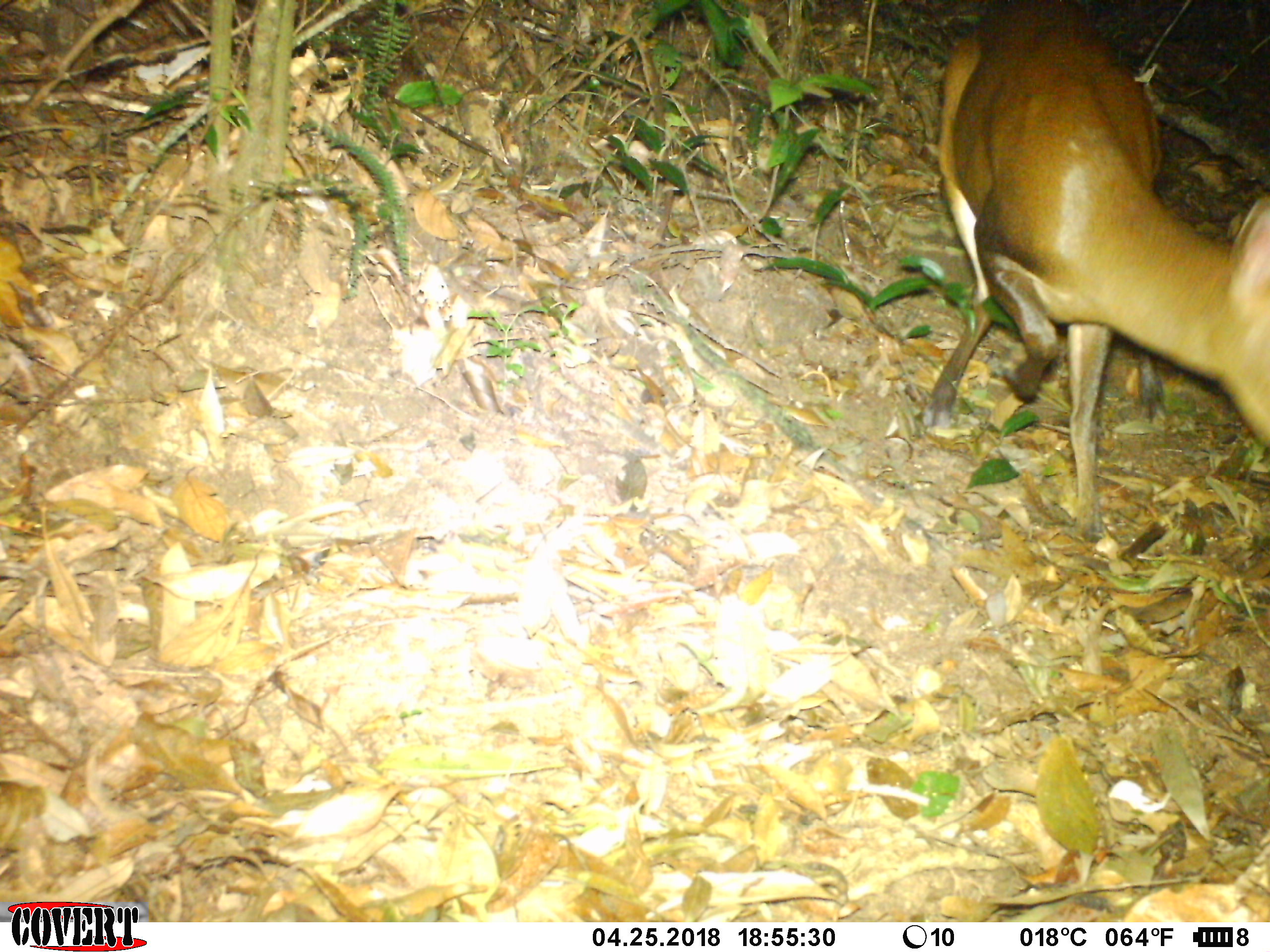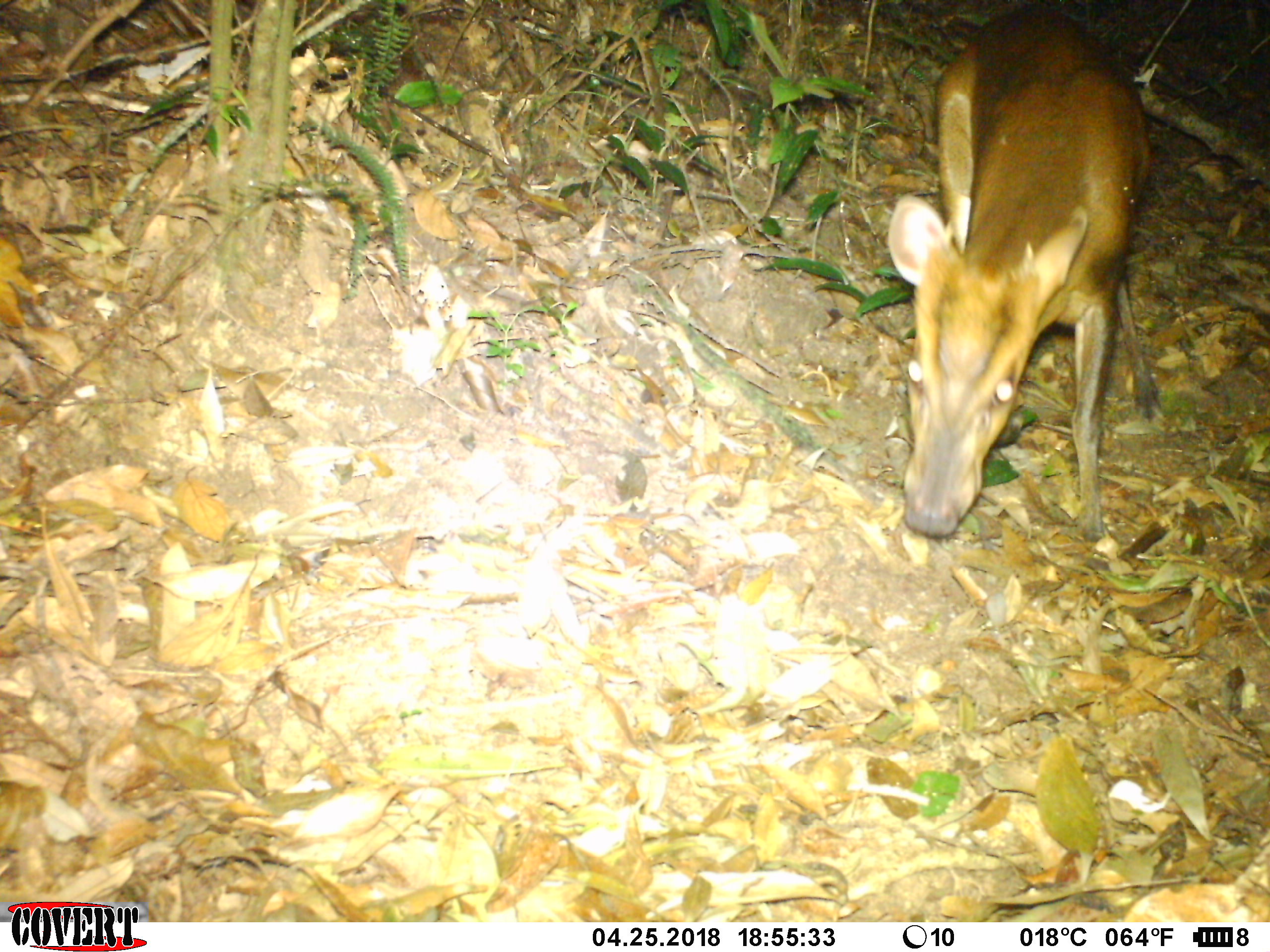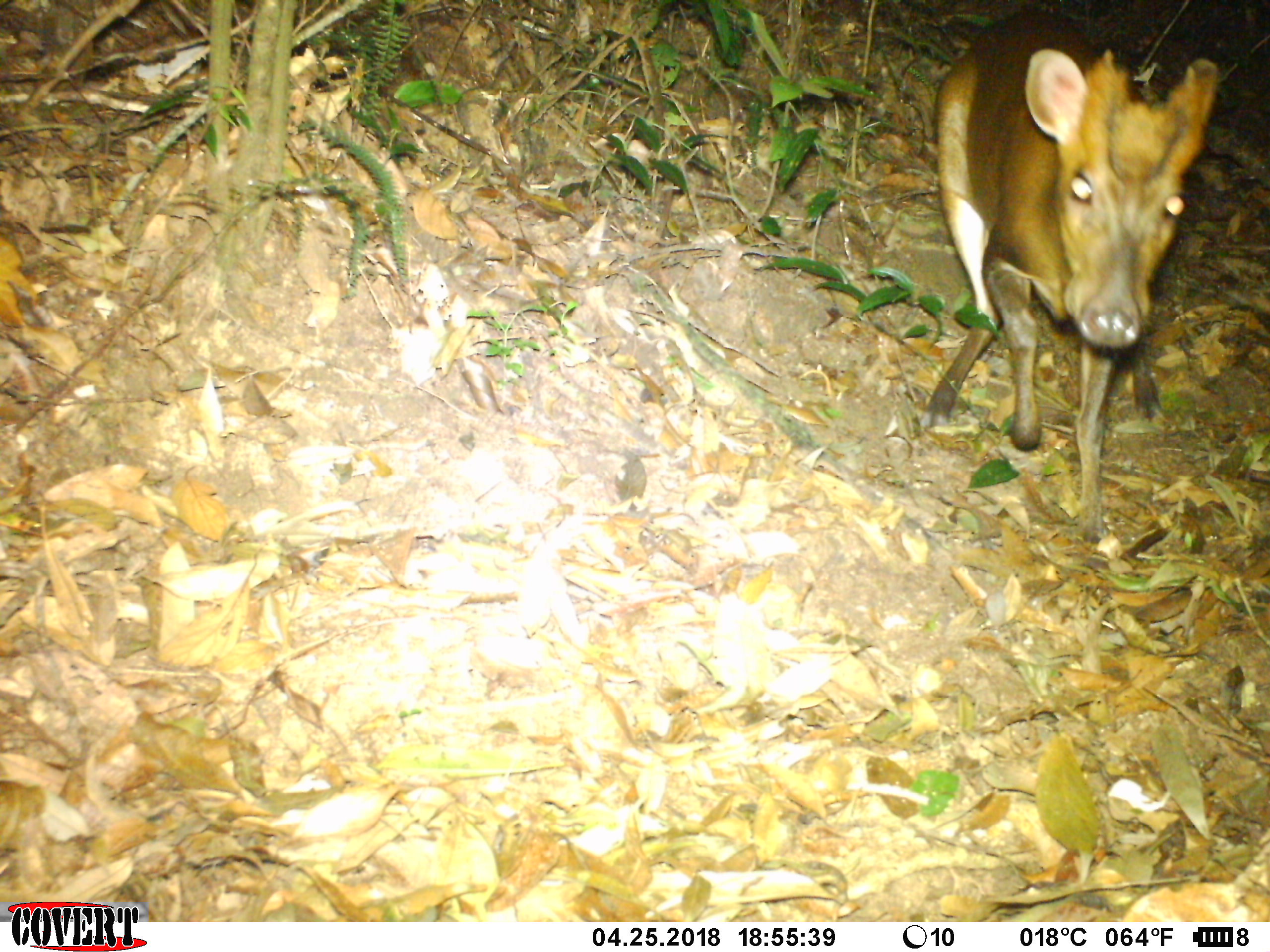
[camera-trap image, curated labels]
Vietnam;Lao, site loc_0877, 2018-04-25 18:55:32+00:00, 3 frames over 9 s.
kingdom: Animalia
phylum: Chordata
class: Mammalia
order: Artiodactyla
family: Cervidae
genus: Muntiacus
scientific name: Muntiacus rooseveltorum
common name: roosevelt's muntjac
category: roosevelts muntjac group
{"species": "roosevelts muntjac group (roosevelt's muntjac) (Muntiacus rooseveltorum)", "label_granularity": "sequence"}